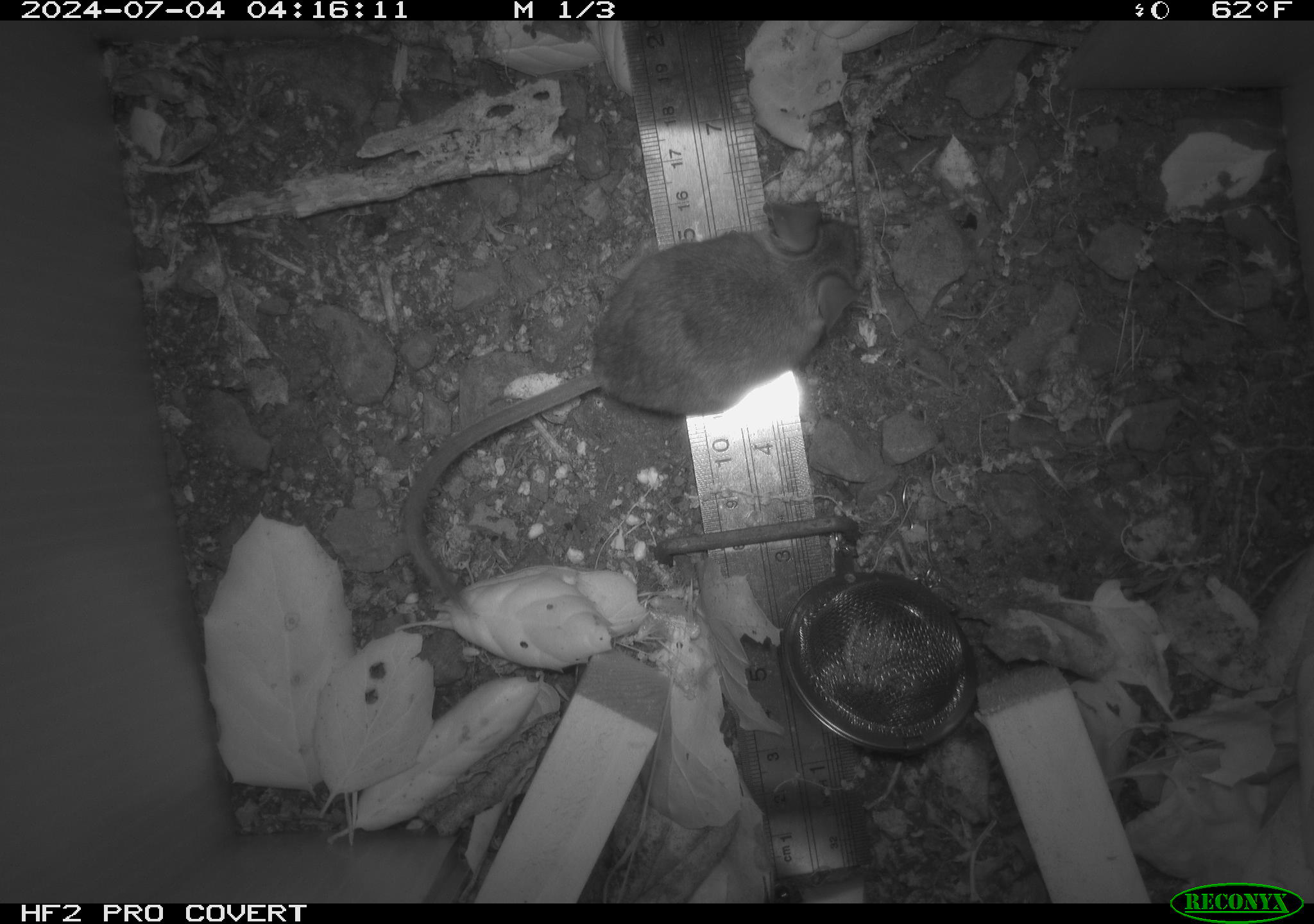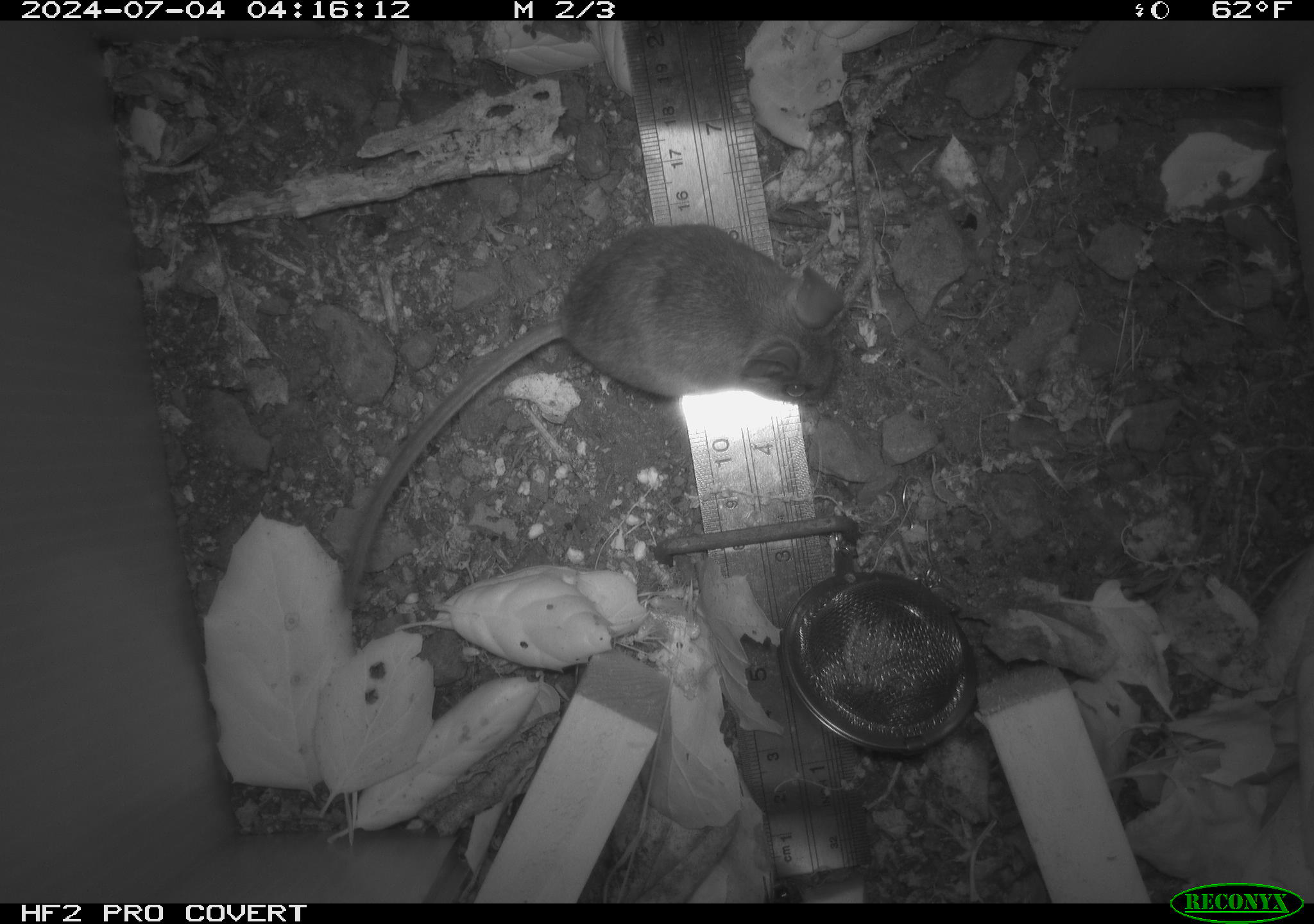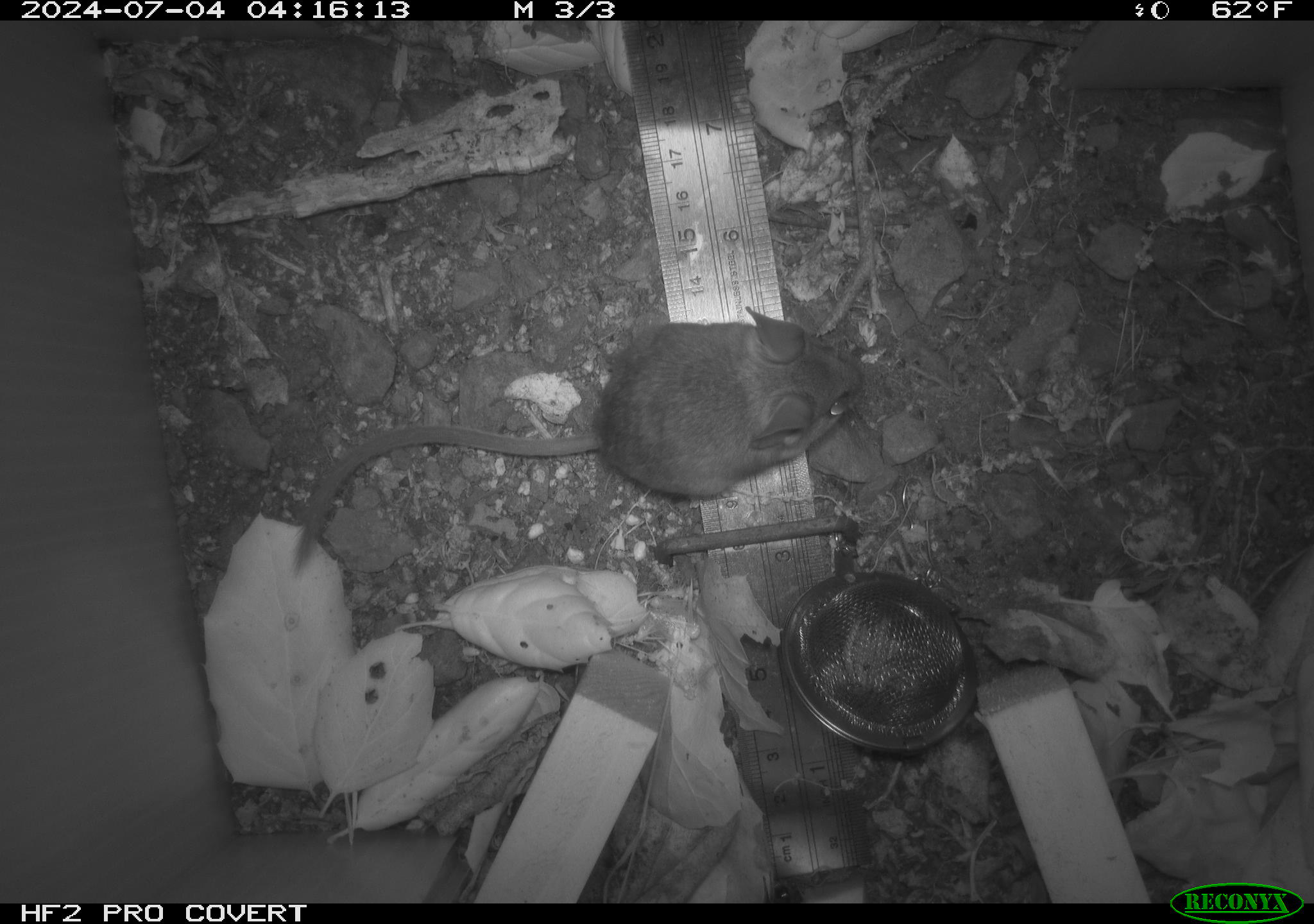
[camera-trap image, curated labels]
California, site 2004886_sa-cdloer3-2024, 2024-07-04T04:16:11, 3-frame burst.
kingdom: Animalia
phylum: Chordata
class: Mammalia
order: Rodentia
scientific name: Rodentia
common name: rodent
Rodent (Rodentia).